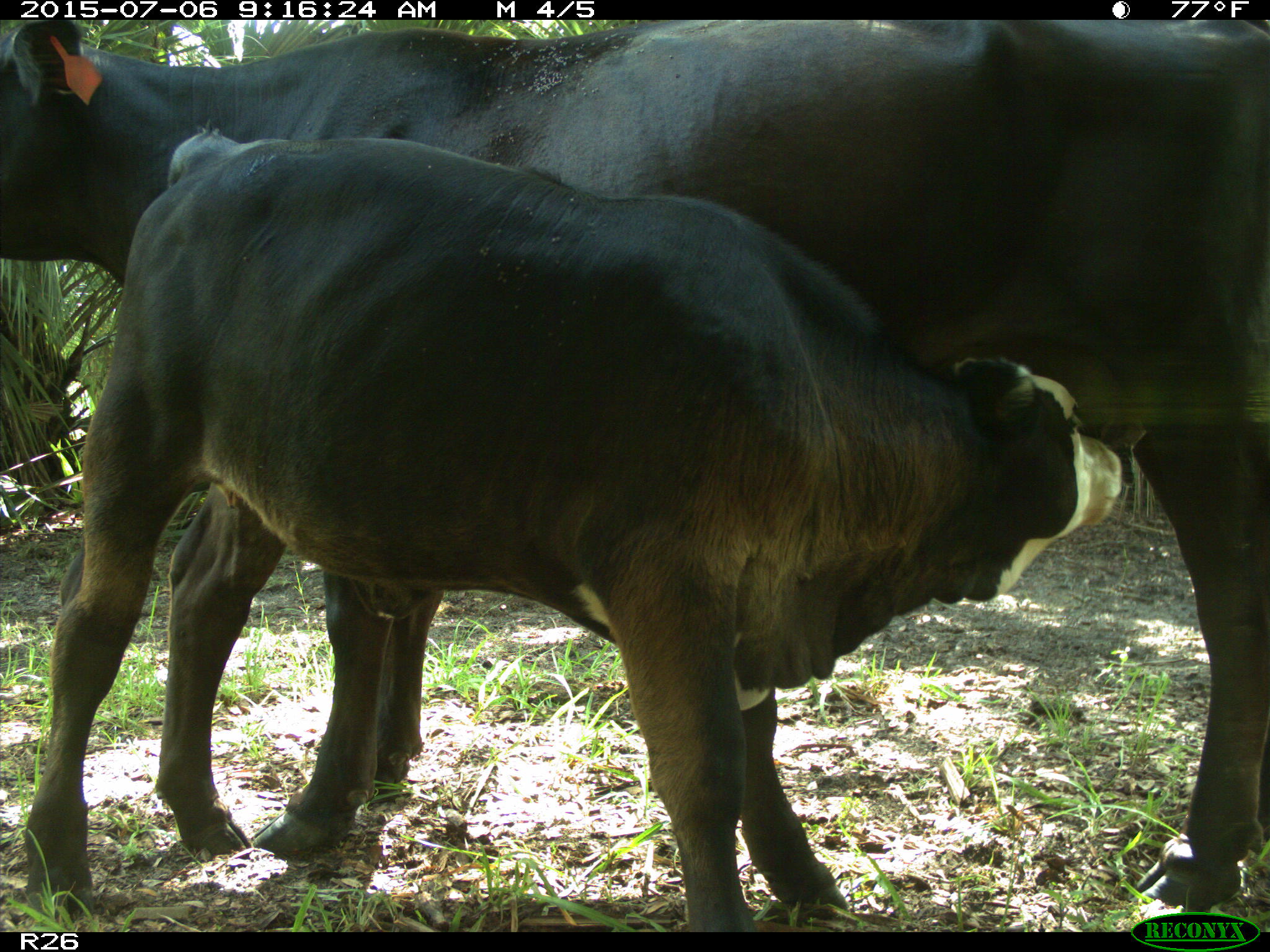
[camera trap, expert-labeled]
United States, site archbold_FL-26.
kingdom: Animalia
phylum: Chordata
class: Mammalia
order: Artiodactyla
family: Bovidae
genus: Bos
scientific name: Bos taurus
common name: domestic cow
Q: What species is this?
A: Bos taurus (domestic cow).